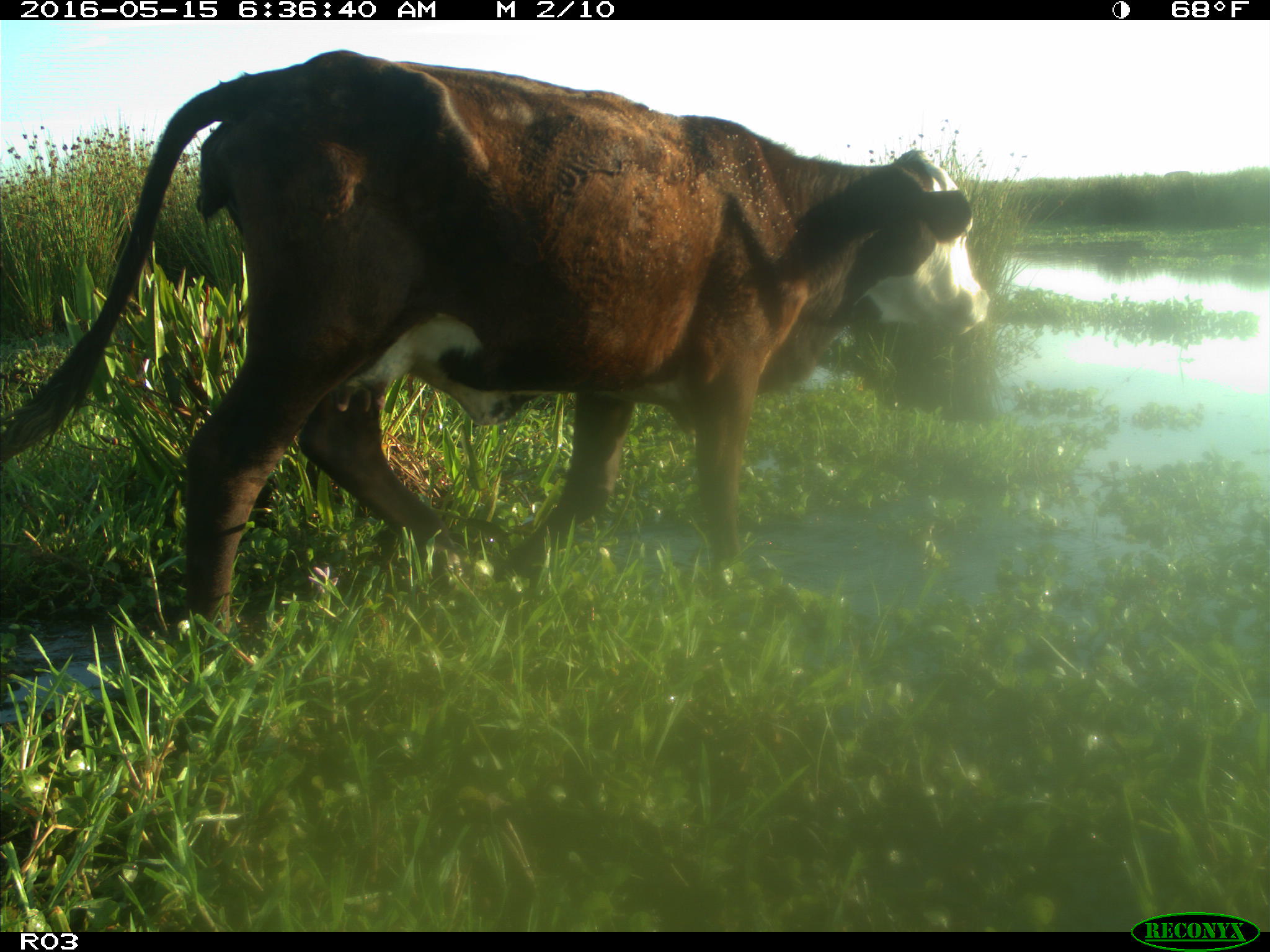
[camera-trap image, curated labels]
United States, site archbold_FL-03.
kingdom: Animalia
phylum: Chordata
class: Mammalia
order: Artiodactyla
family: Bovidae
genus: Bos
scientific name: Bos taurus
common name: domestic cow